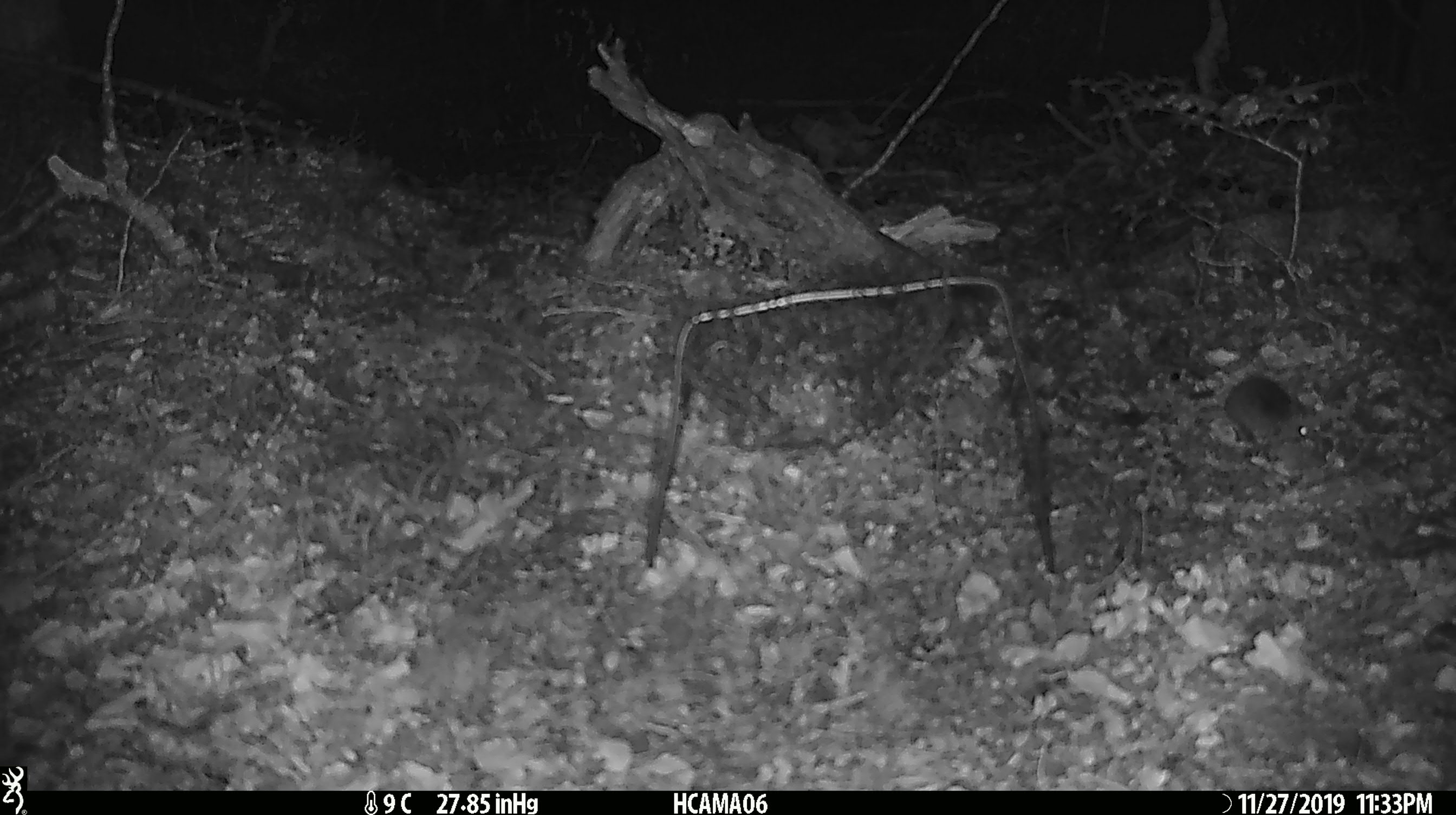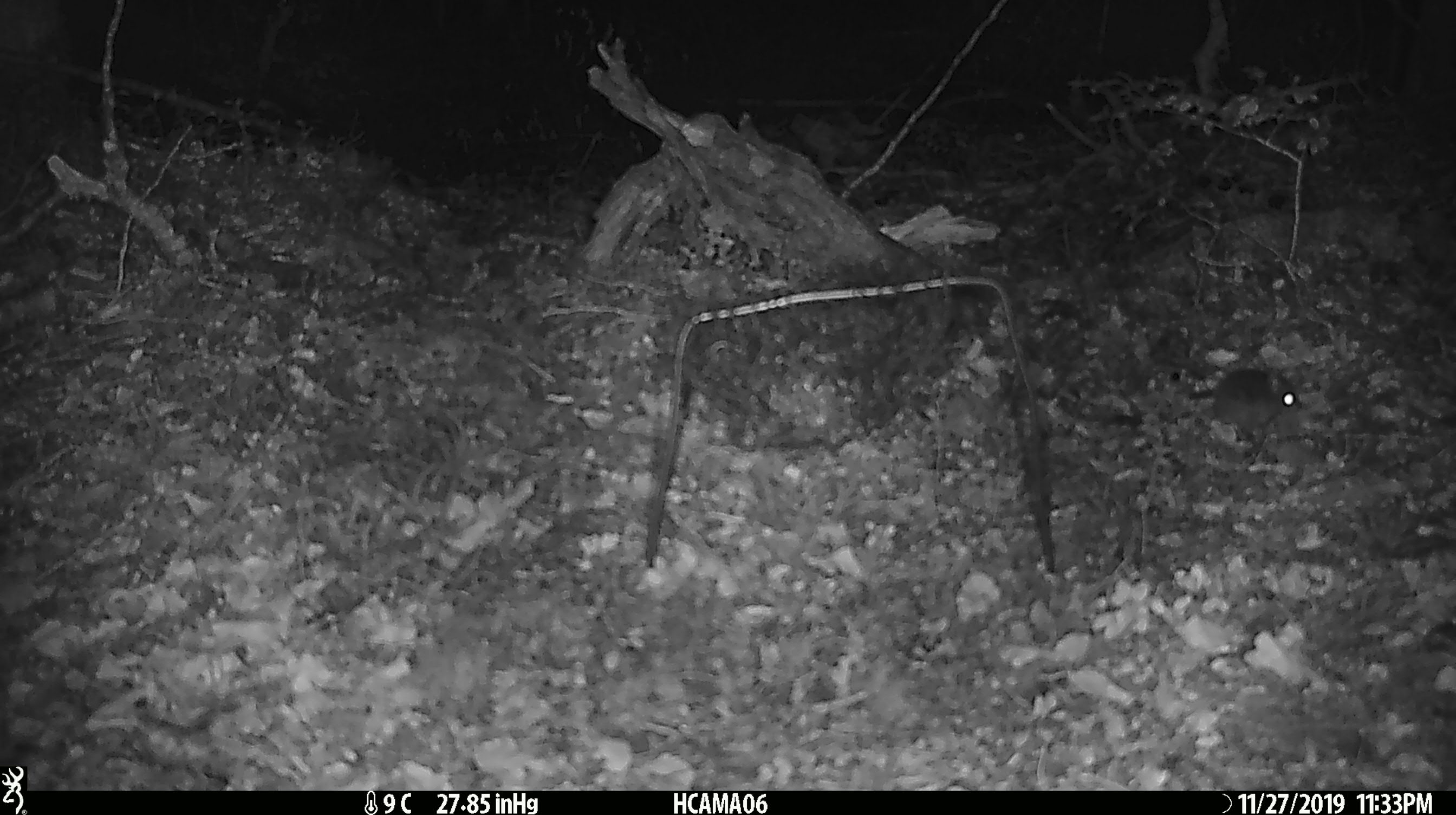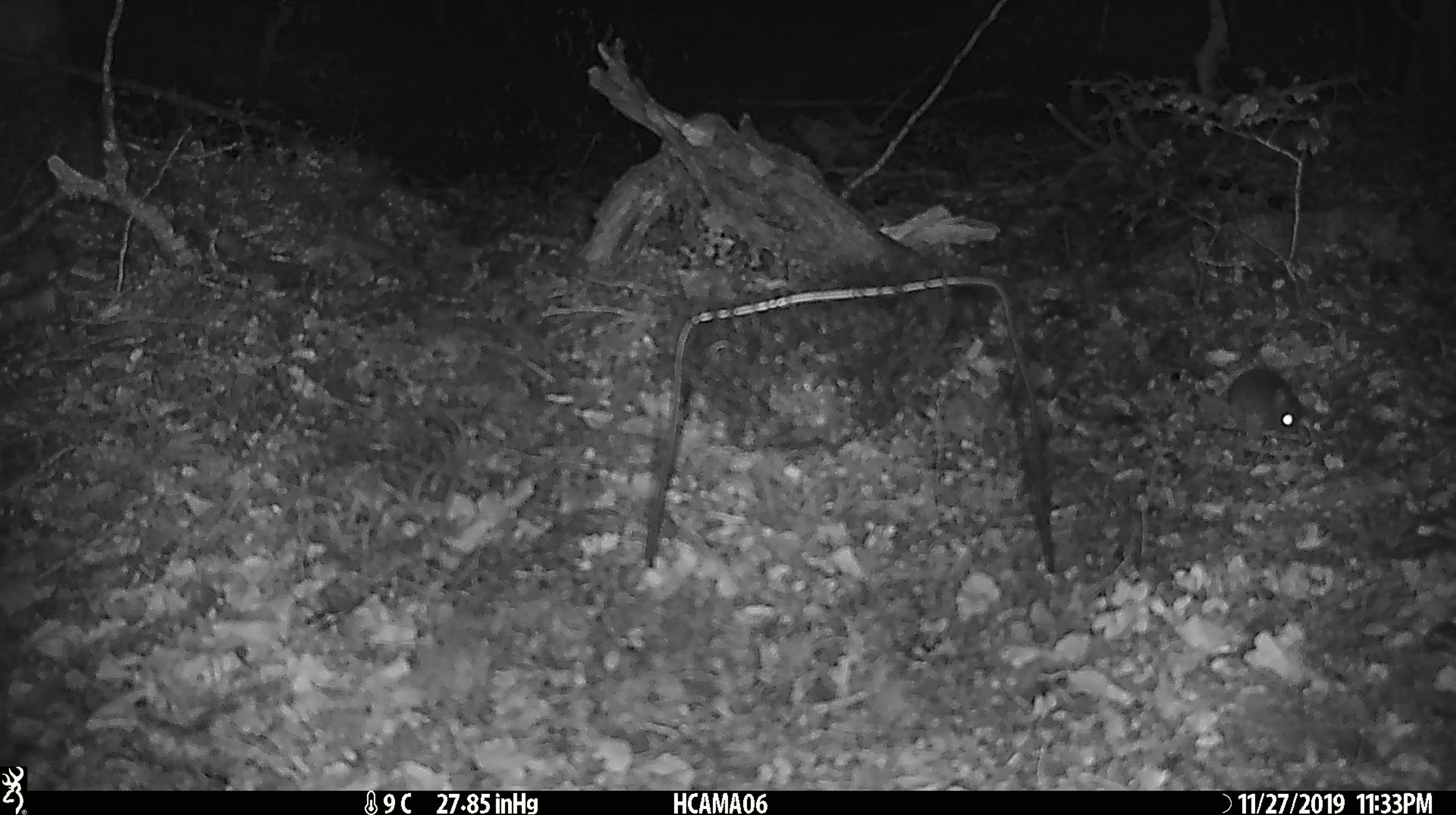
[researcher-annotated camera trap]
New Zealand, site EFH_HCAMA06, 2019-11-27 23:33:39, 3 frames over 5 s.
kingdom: Animalia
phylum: Chordata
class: Mammalia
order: Rodentia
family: Muridae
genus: Mus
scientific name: Mus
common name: mouse